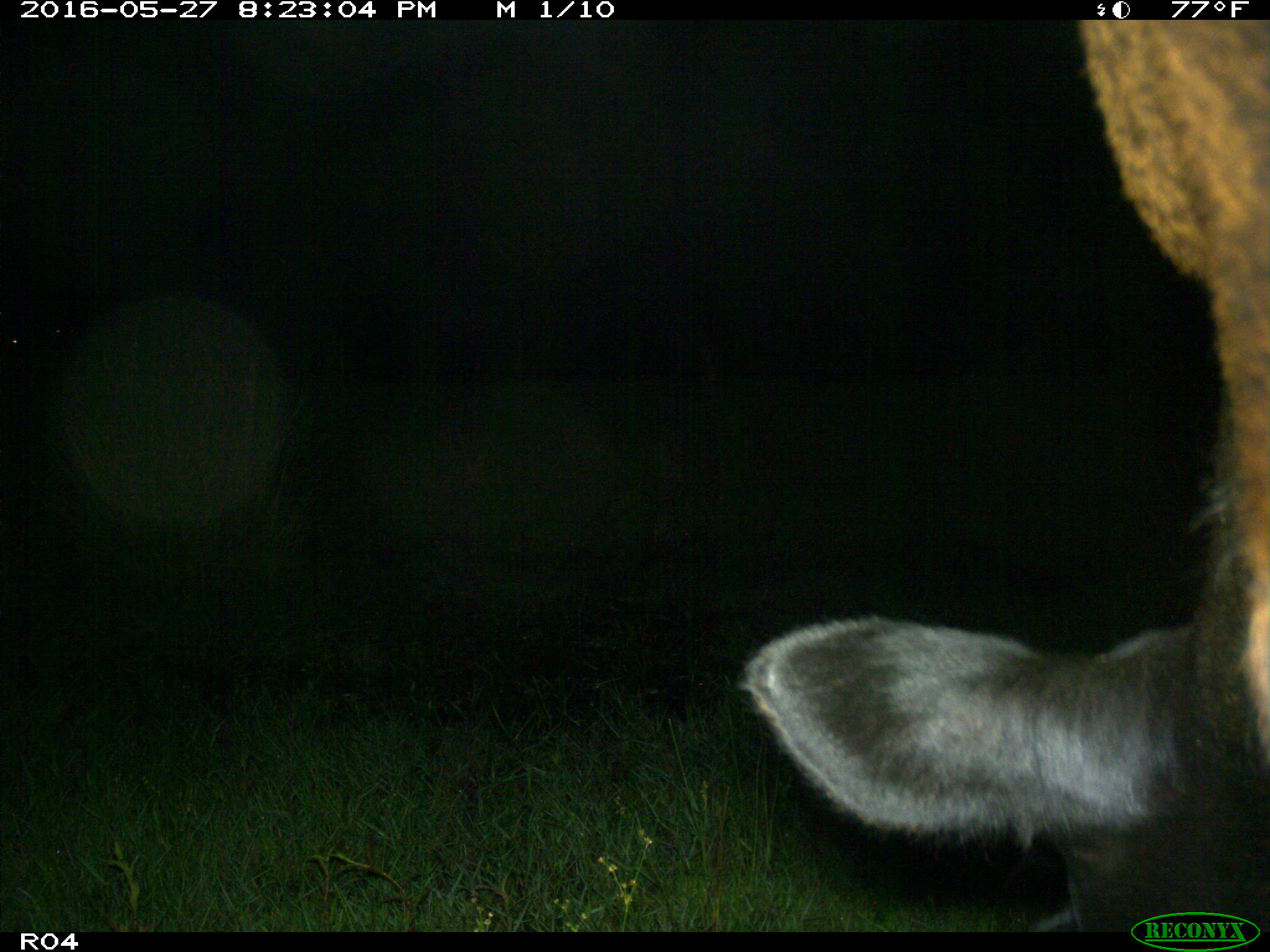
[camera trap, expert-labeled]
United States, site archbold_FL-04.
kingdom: Animalia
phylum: Chordata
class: Mammalia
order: Artiodactyla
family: Bovidae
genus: Bos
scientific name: Bos taurus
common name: domestic cow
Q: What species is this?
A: Bos taurus (domestic cow).